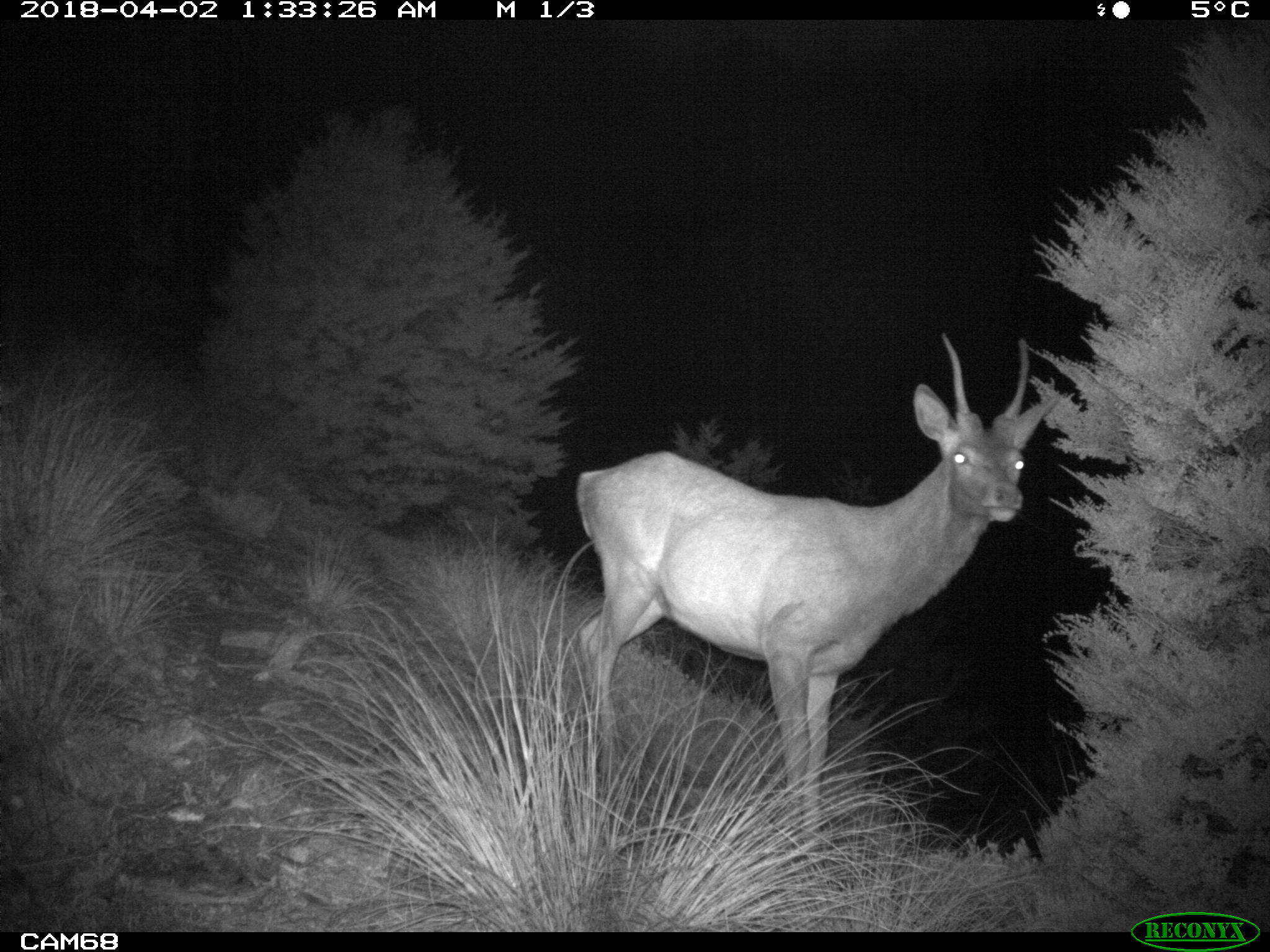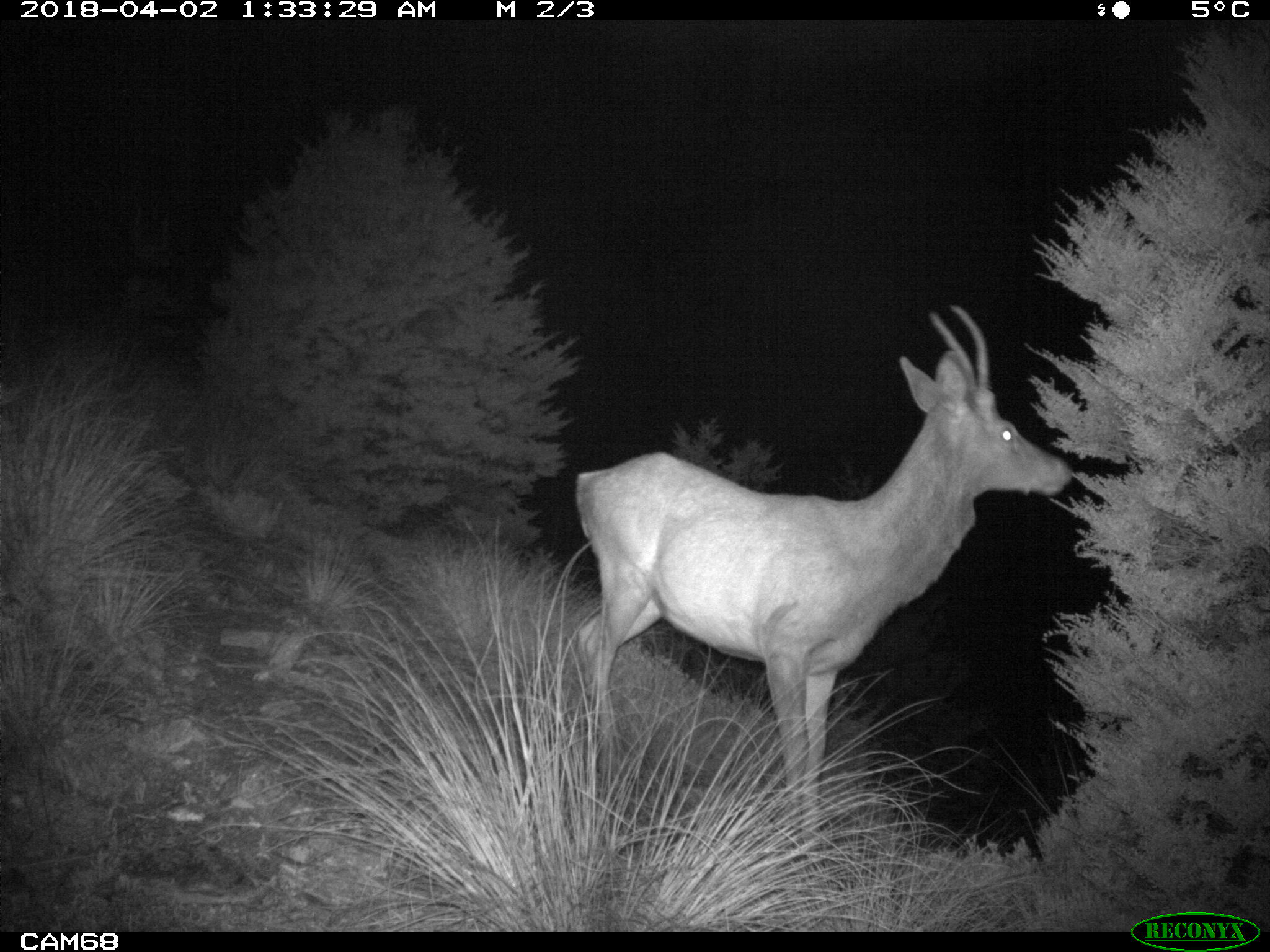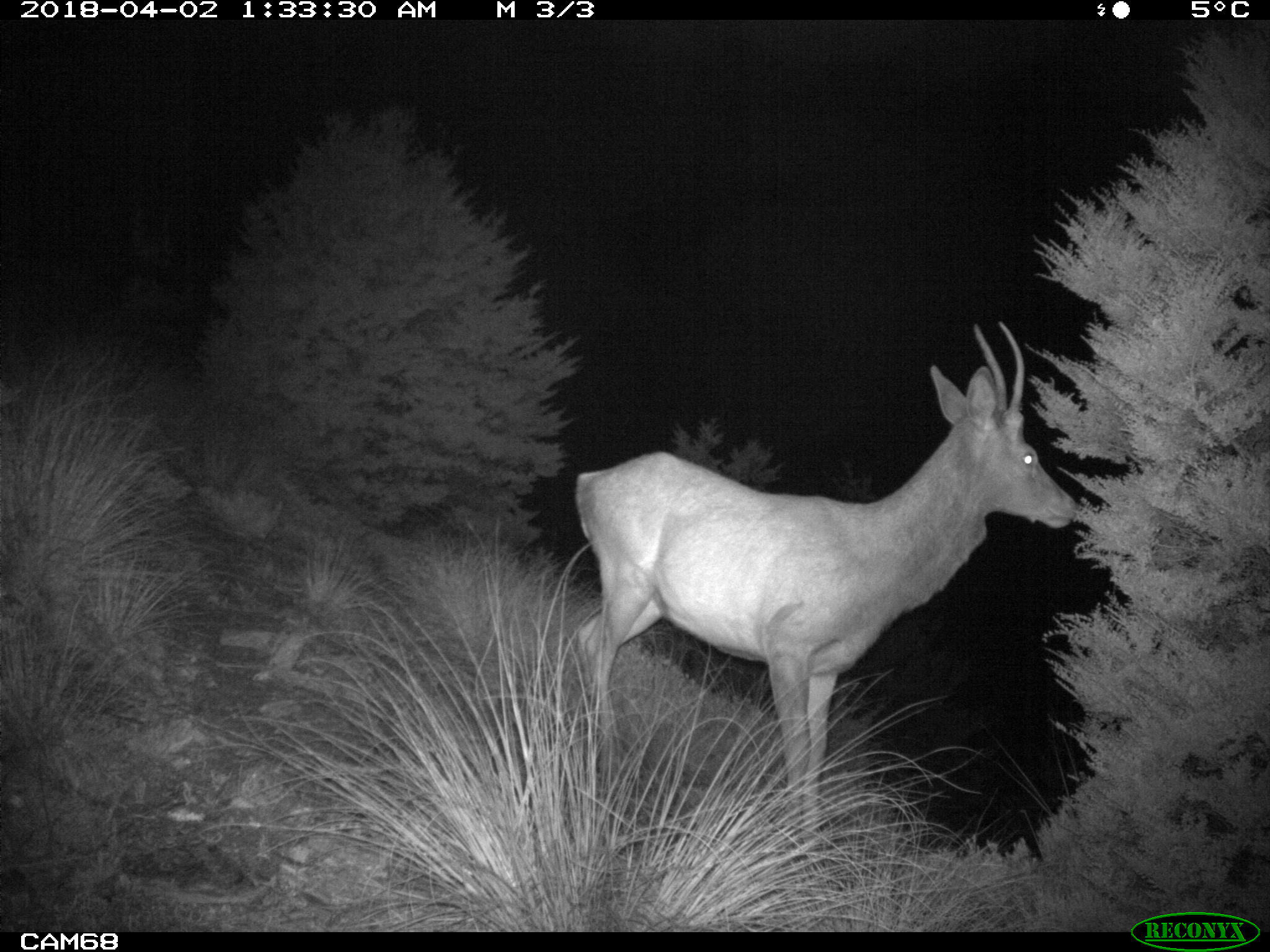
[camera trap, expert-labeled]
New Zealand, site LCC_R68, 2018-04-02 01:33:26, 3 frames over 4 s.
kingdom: Animalia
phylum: Chordata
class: Mammalia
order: Artiodactyla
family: Cervidae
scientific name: Cervidae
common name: deer